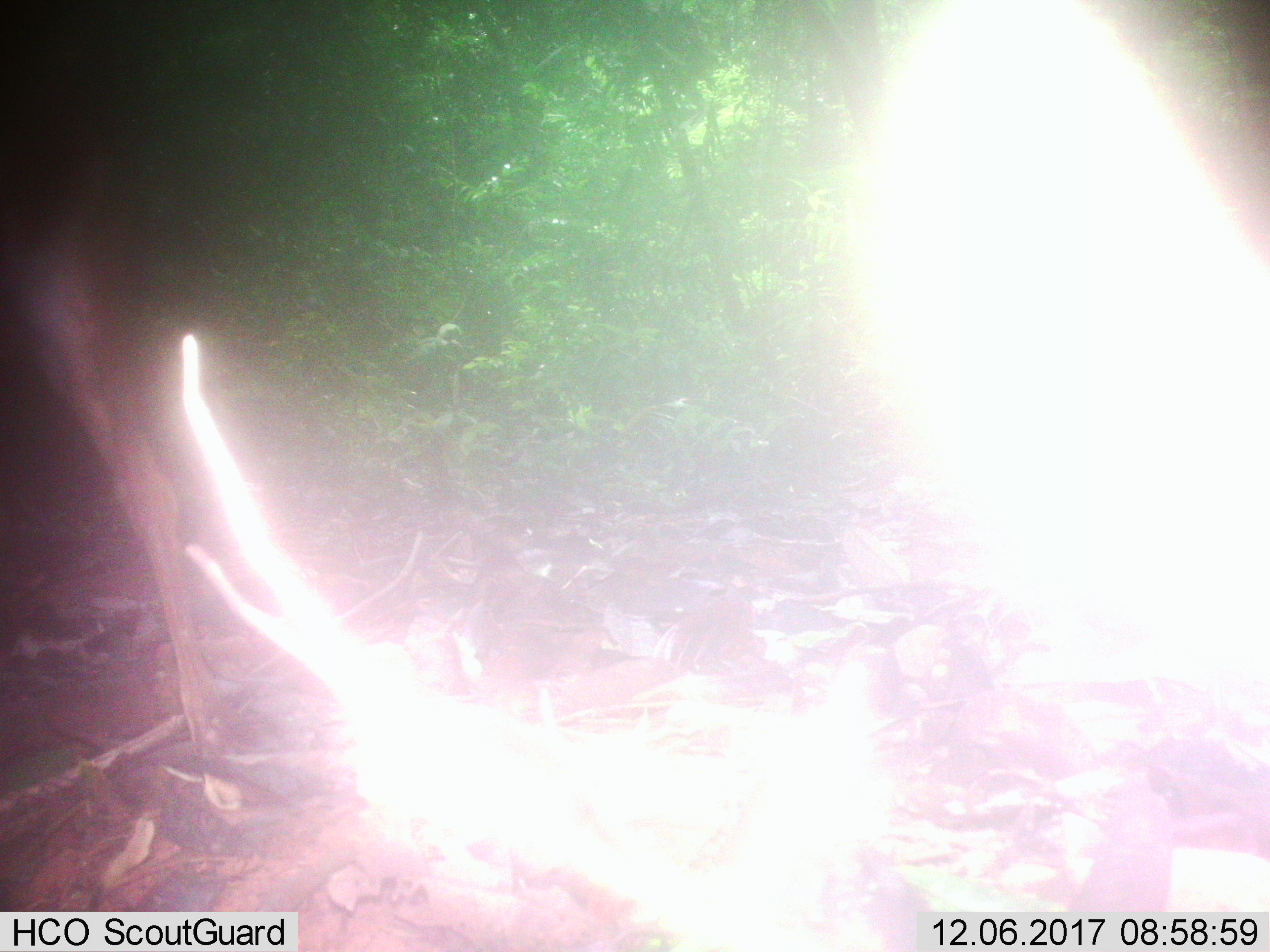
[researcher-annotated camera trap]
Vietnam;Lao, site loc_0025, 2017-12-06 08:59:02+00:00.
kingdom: Animalia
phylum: Chordata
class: Mammalia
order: Artiodactyla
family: Cervidae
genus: Muntiacus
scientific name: Muntiacus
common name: muntjacs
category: unidentified muntjac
Unidentified muntjac (muntjacs) (Muntiacus). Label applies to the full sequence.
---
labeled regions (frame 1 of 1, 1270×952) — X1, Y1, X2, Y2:
unidentified muntjac: 0, 4, 219, 761